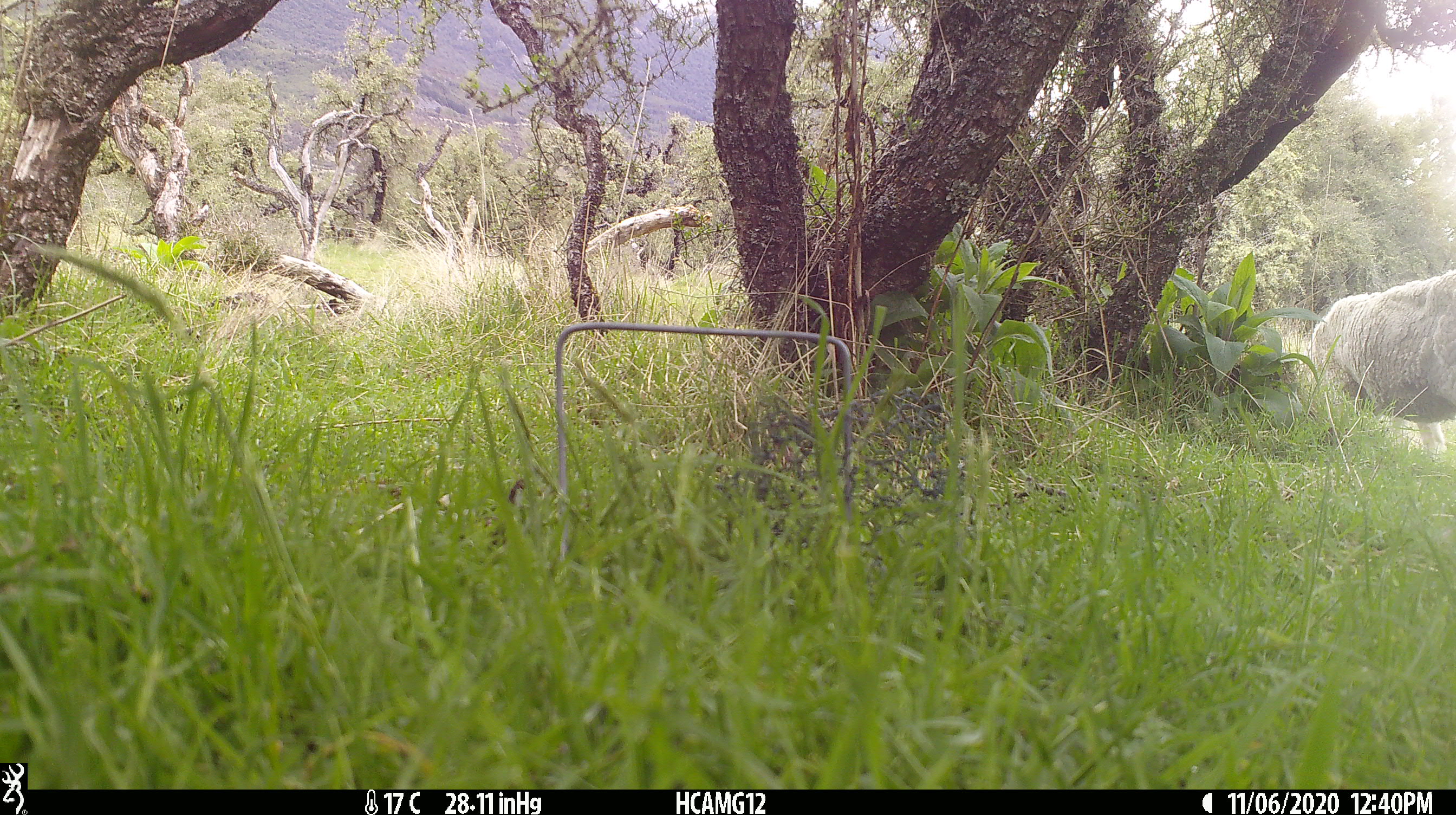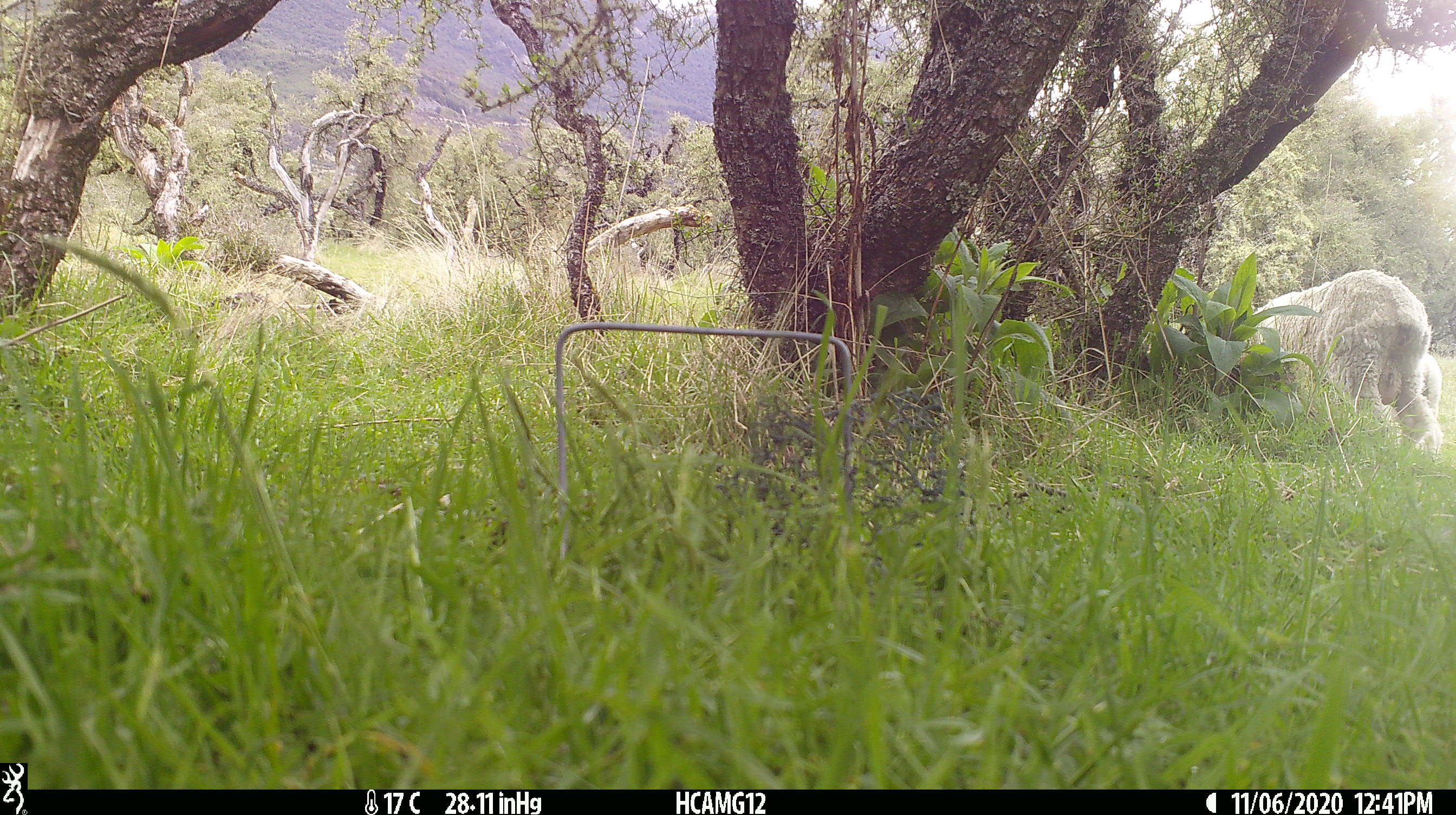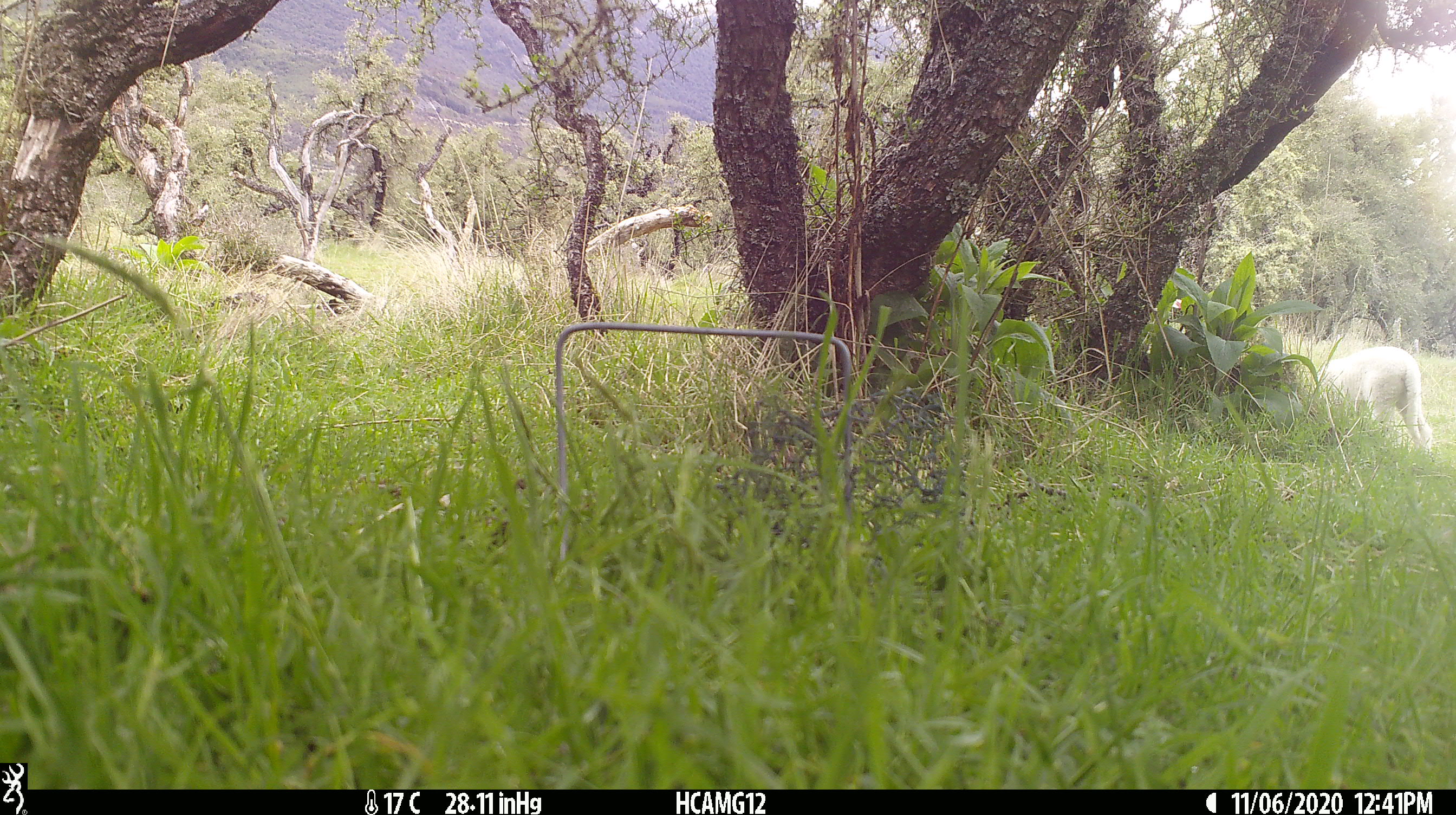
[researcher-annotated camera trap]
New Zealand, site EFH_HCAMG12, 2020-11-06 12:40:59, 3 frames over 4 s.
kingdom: Animalia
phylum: Chordata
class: Mammalia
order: Artiodactyla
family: Bovidae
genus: Ovis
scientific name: Ovis aries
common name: domestic sheep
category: sheep